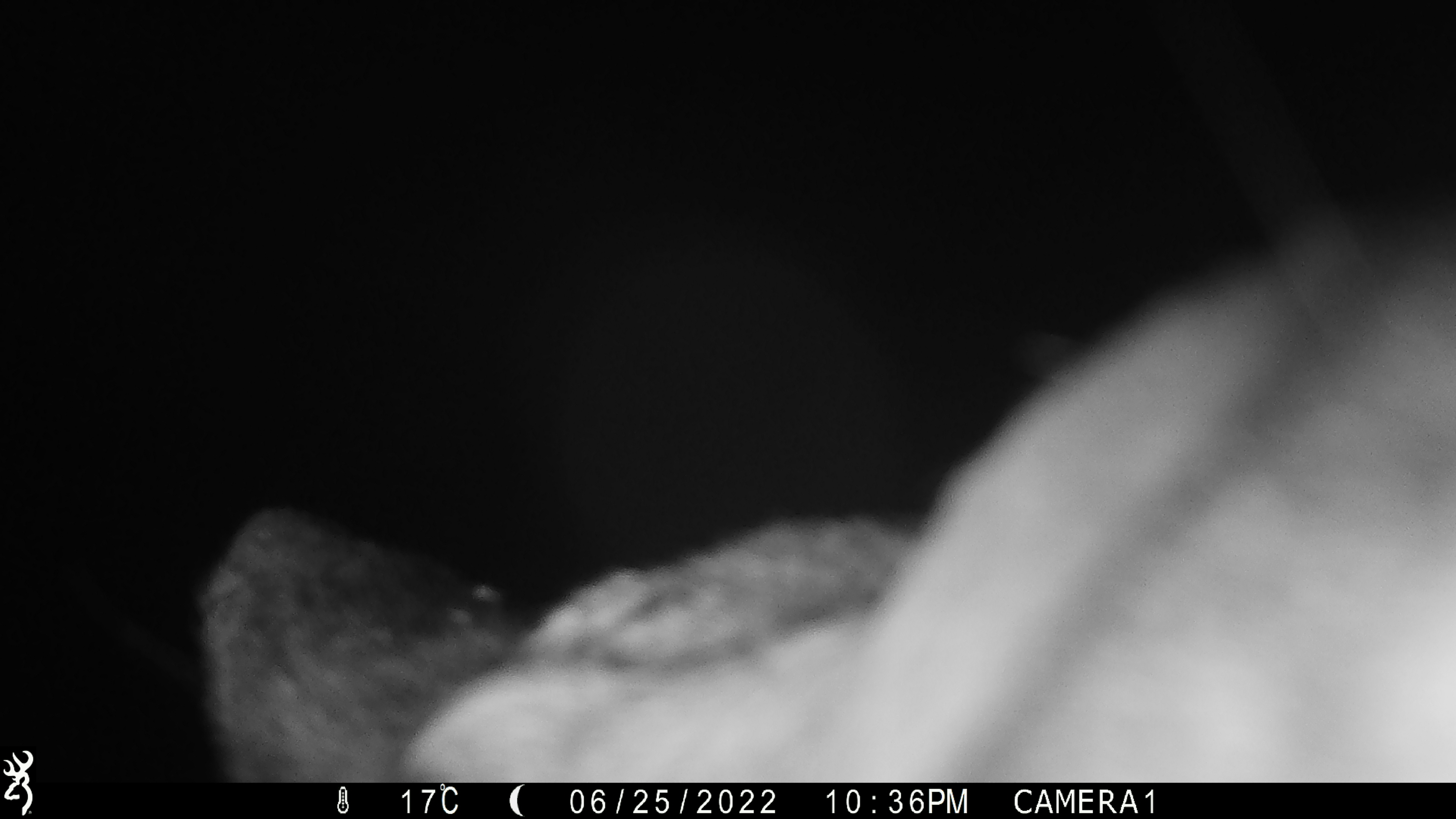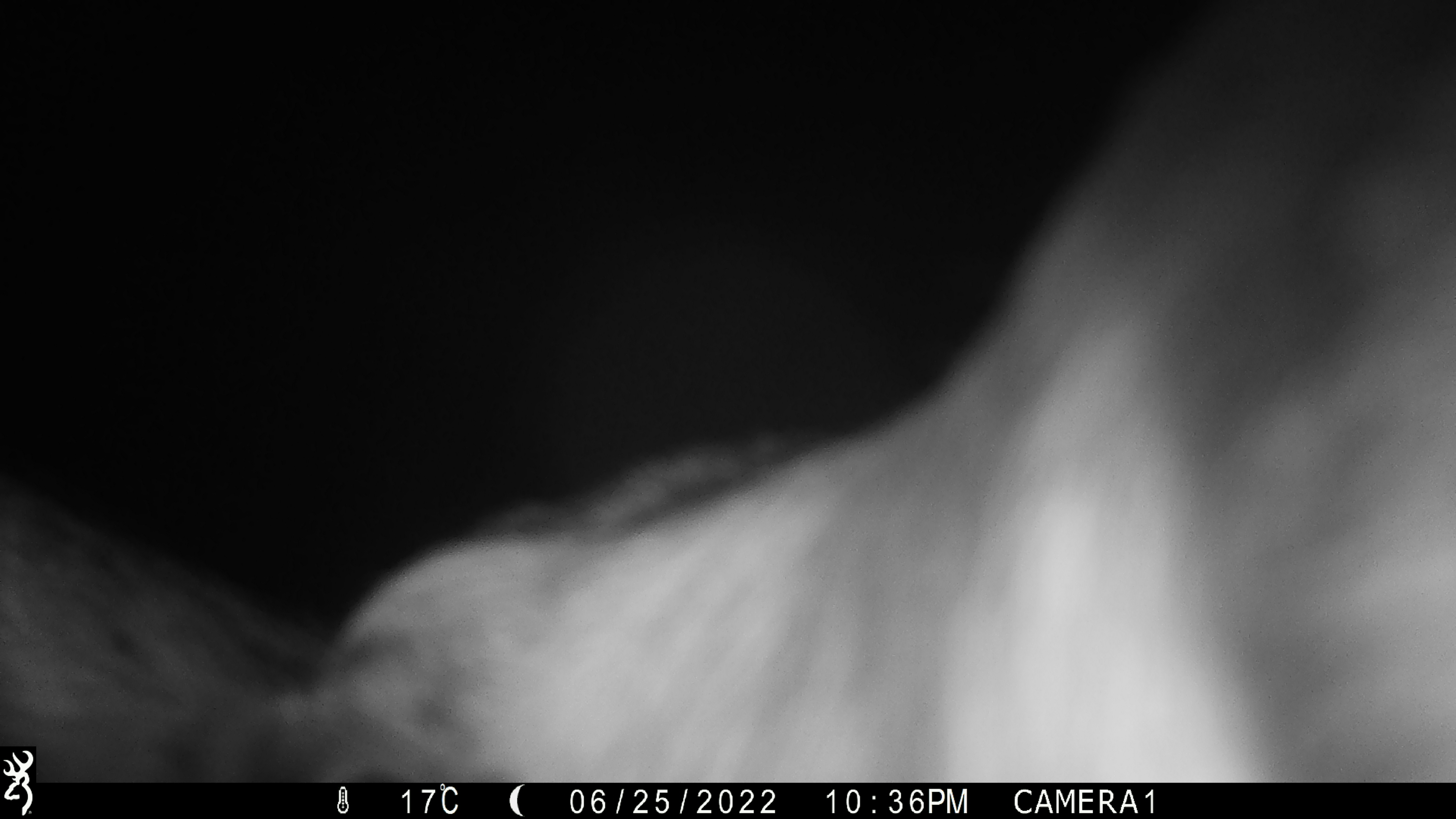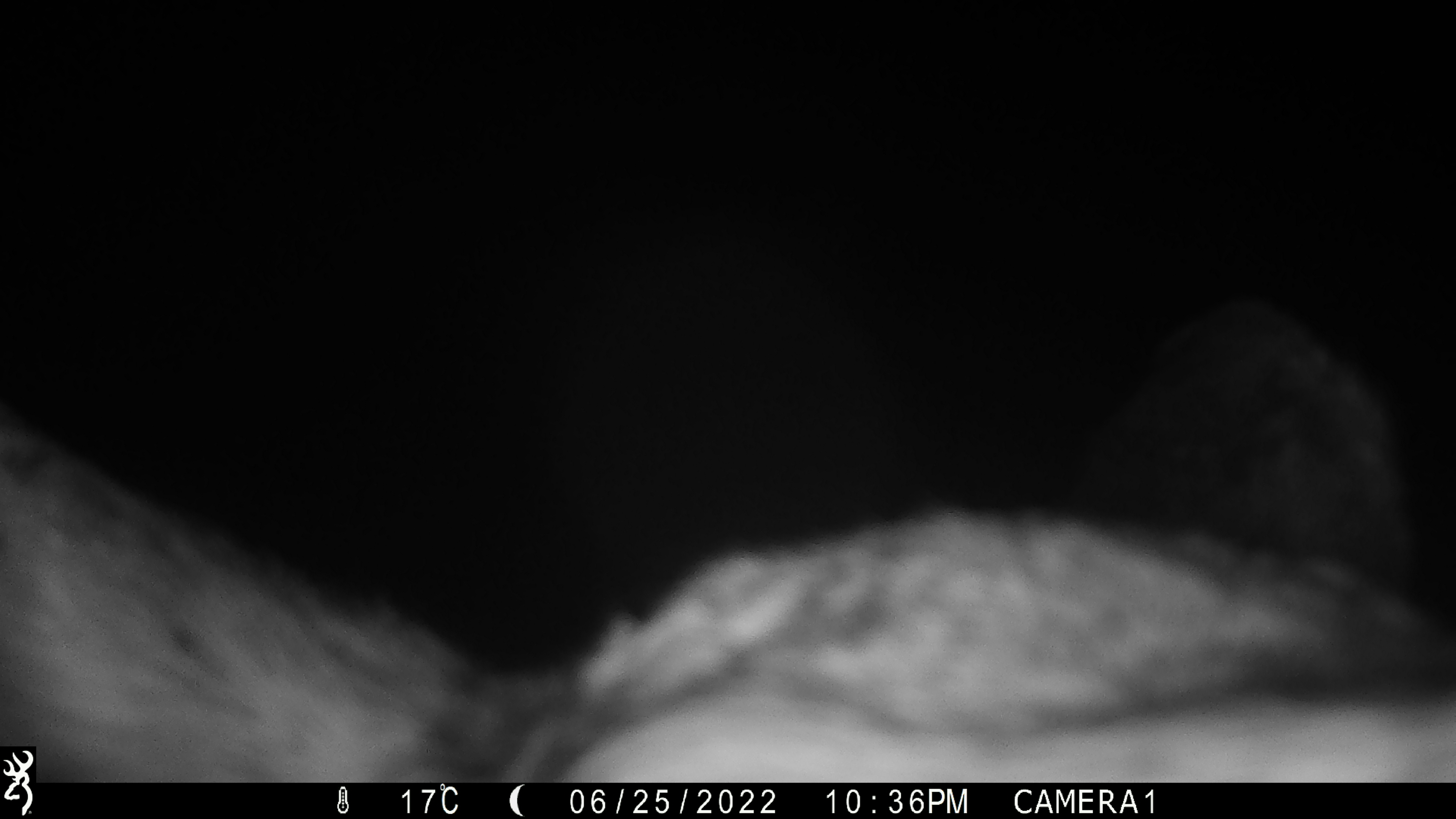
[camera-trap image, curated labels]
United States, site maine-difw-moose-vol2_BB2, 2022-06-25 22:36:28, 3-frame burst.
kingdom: Animalia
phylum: Chordata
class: Mammalia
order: Artiodactyla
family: Cervidae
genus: Alces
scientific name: Alces alces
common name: moose